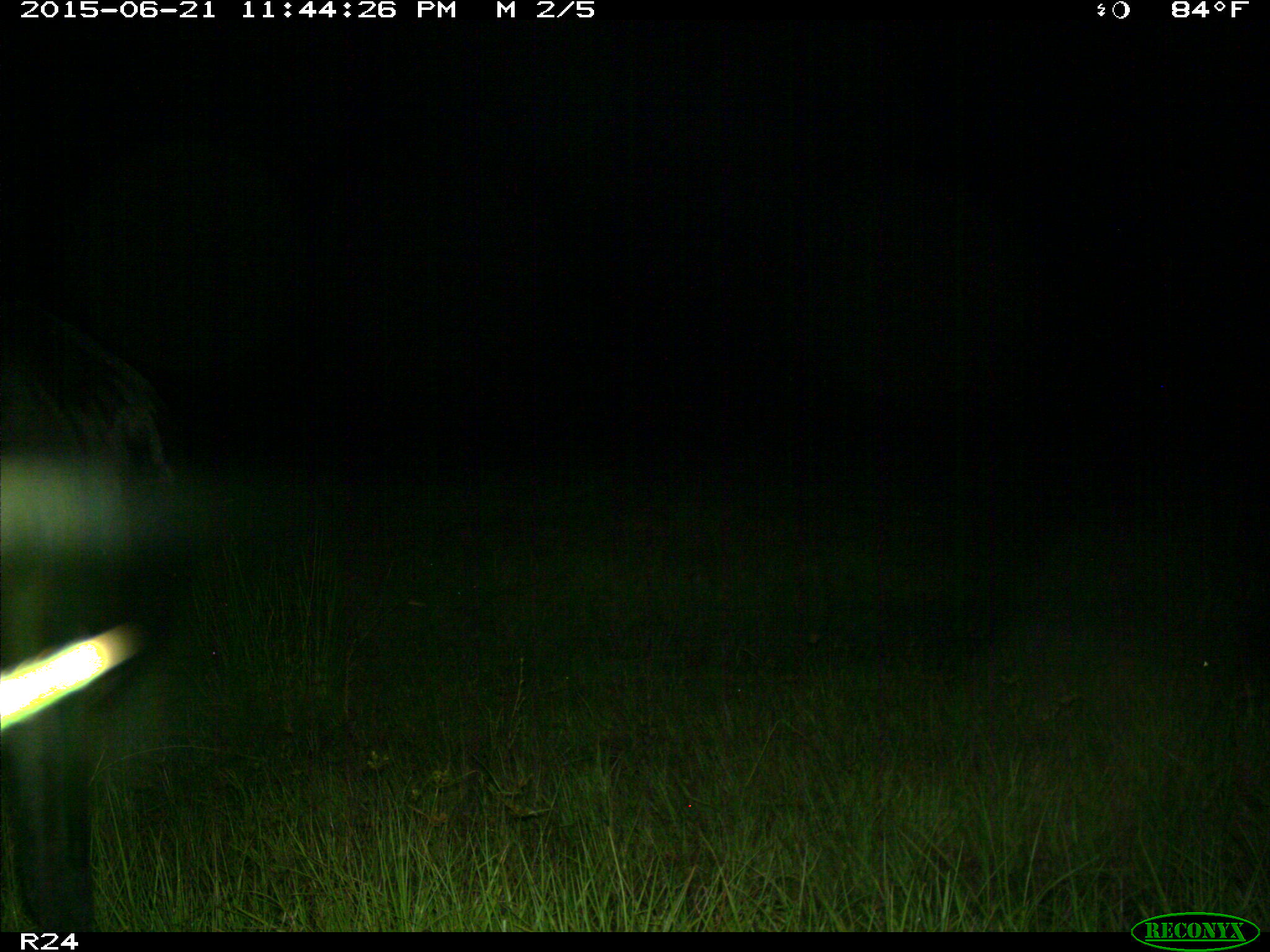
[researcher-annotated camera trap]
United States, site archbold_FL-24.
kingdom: Animalia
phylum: Chordata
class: Mammalia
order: Artiodactyla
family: Bovidae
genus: Bos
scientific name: Bos taurus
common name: domestic cow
Bos taurus (domestic cow).